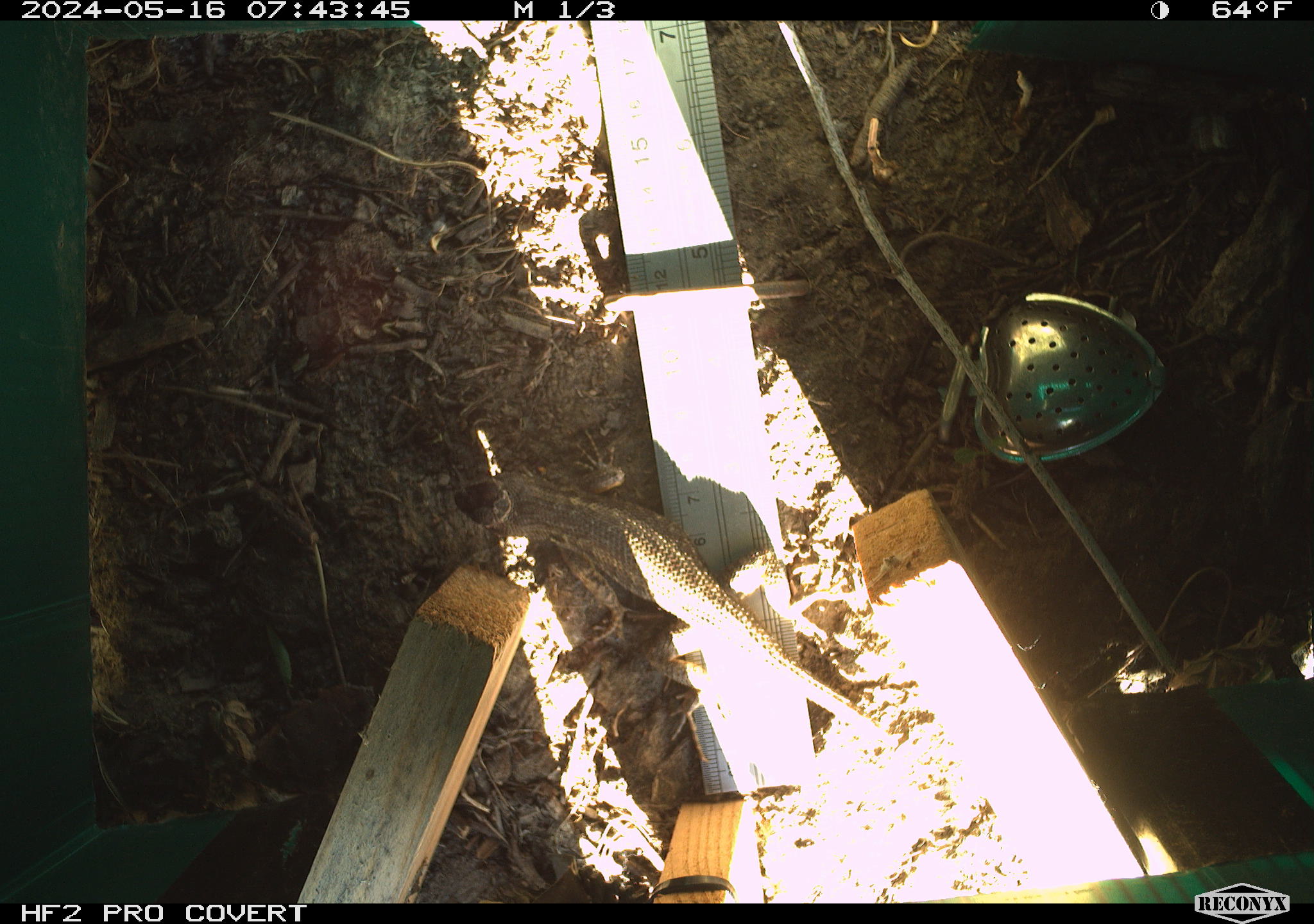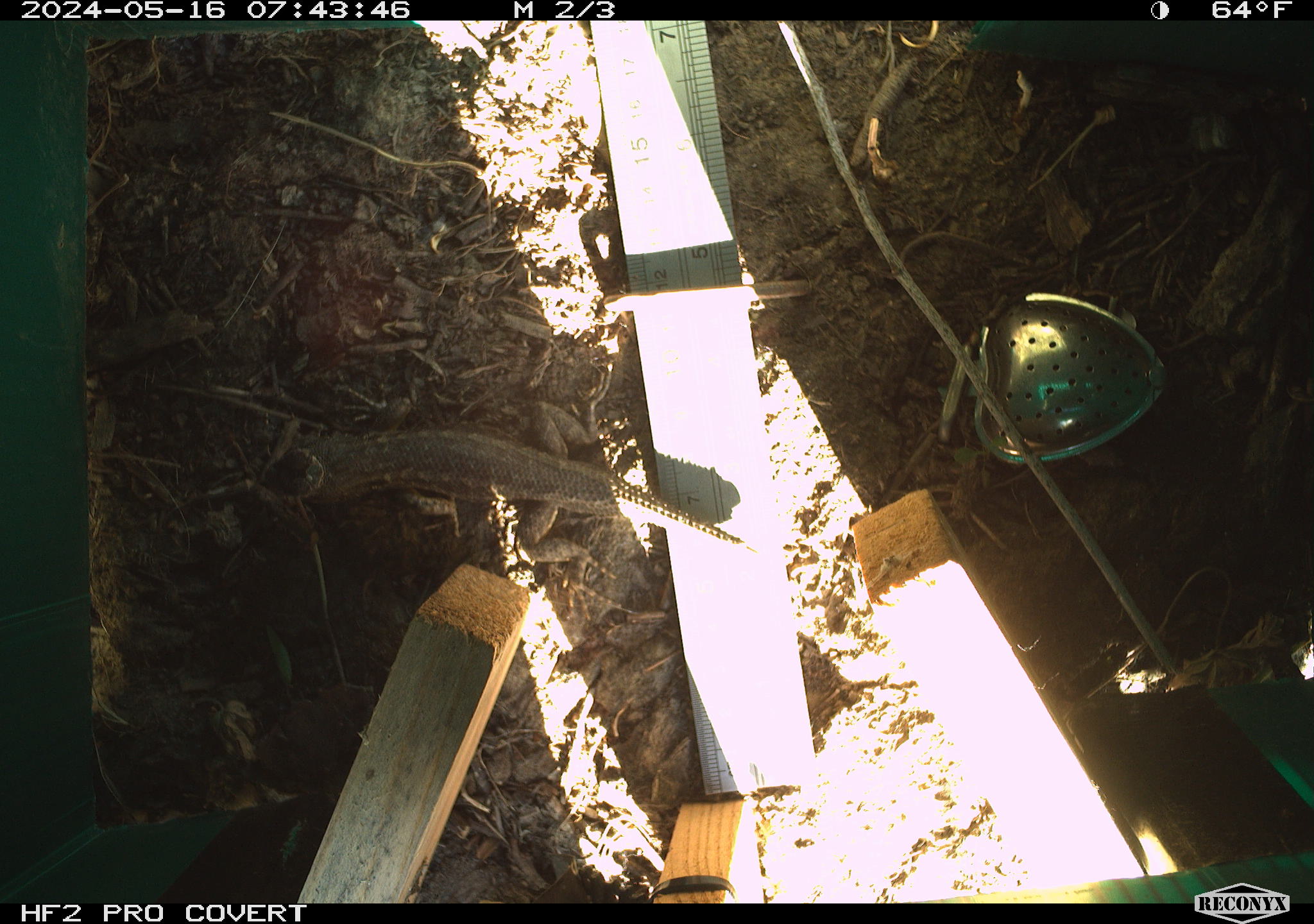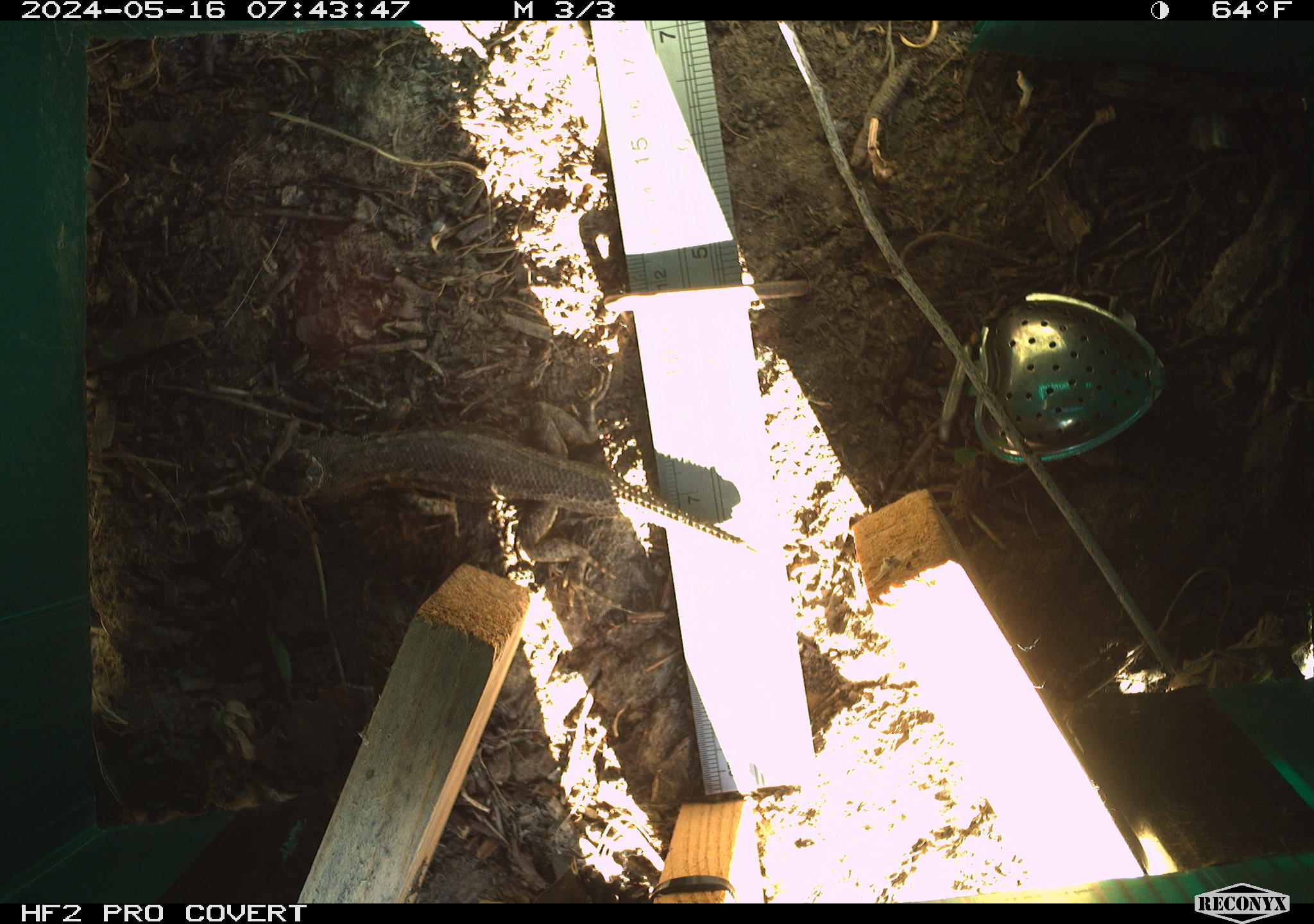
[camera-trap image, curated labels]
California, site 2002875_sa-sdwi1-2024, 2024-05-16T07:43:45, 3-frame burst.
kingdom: Animalia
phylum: Chordata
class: Reptilia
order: Squamata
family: Phrynosomatidae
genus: Sceloporus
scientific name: Sceloporus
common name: spiny lizards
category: sceloporus species